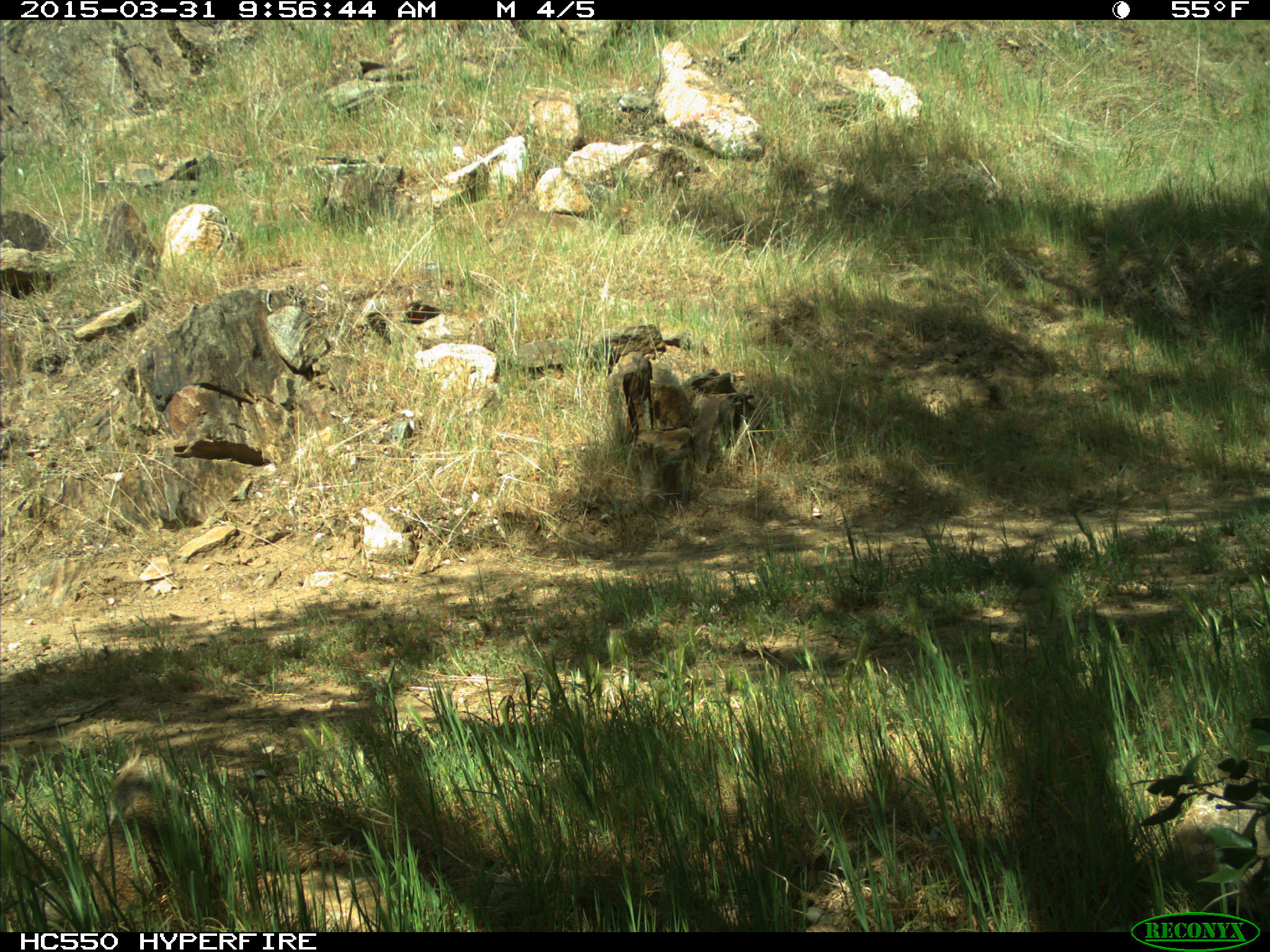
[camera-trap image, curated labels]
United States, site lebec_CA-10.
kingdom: Animalia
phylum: Chordata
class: Mammalia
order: Rodentia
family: Sciuridae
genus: Otospermophilus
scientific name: Otospermophilus beecheyi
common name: california ground squirrel